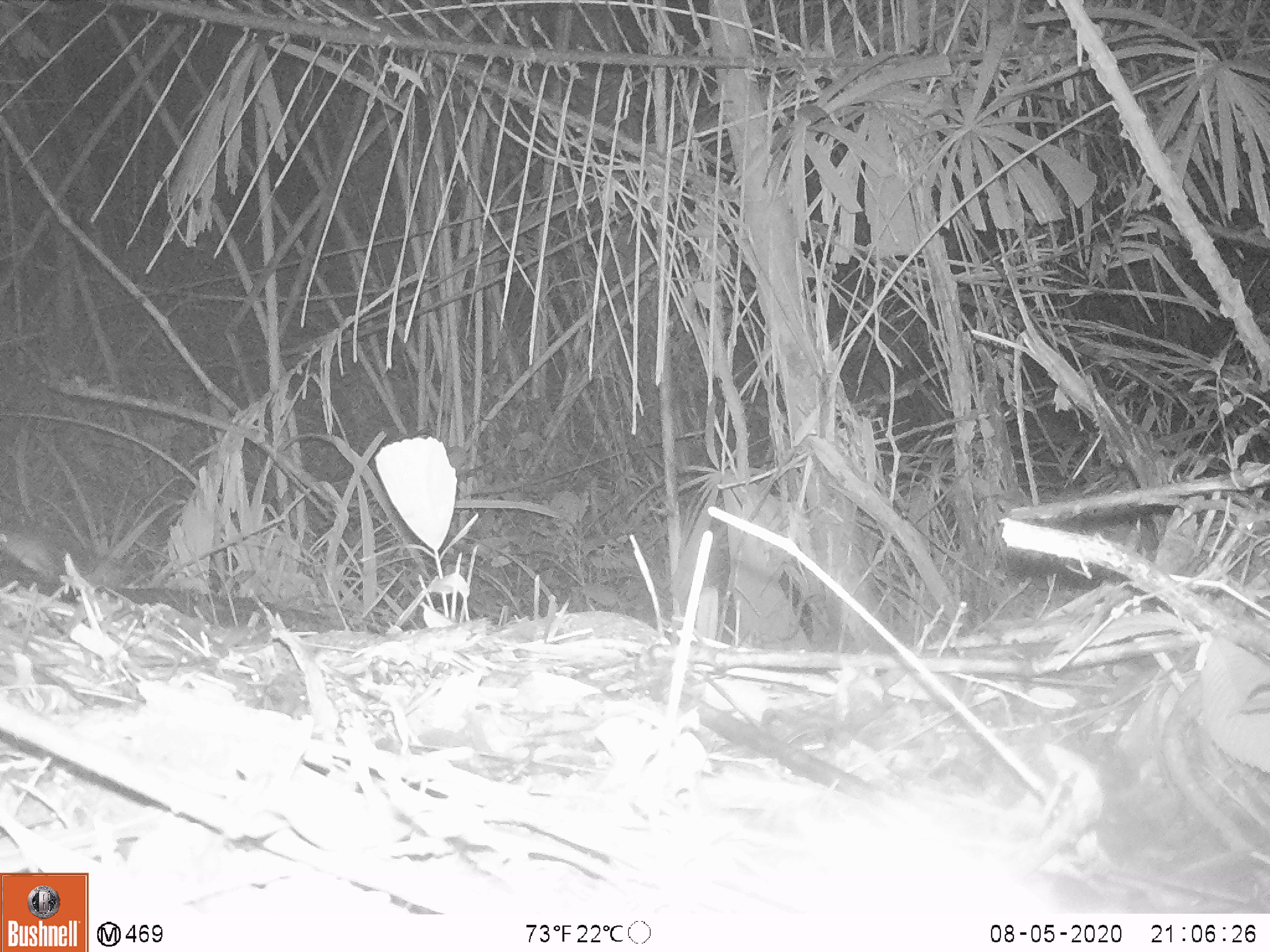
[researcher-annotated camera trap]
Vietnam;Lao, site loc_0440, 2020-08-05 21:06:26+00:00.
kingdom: Animalia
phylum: Chordata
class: Mammalia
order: Rodentia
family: Muridae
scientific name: Muridae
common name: old-world mice and rats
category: unidentified murid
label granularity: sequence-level